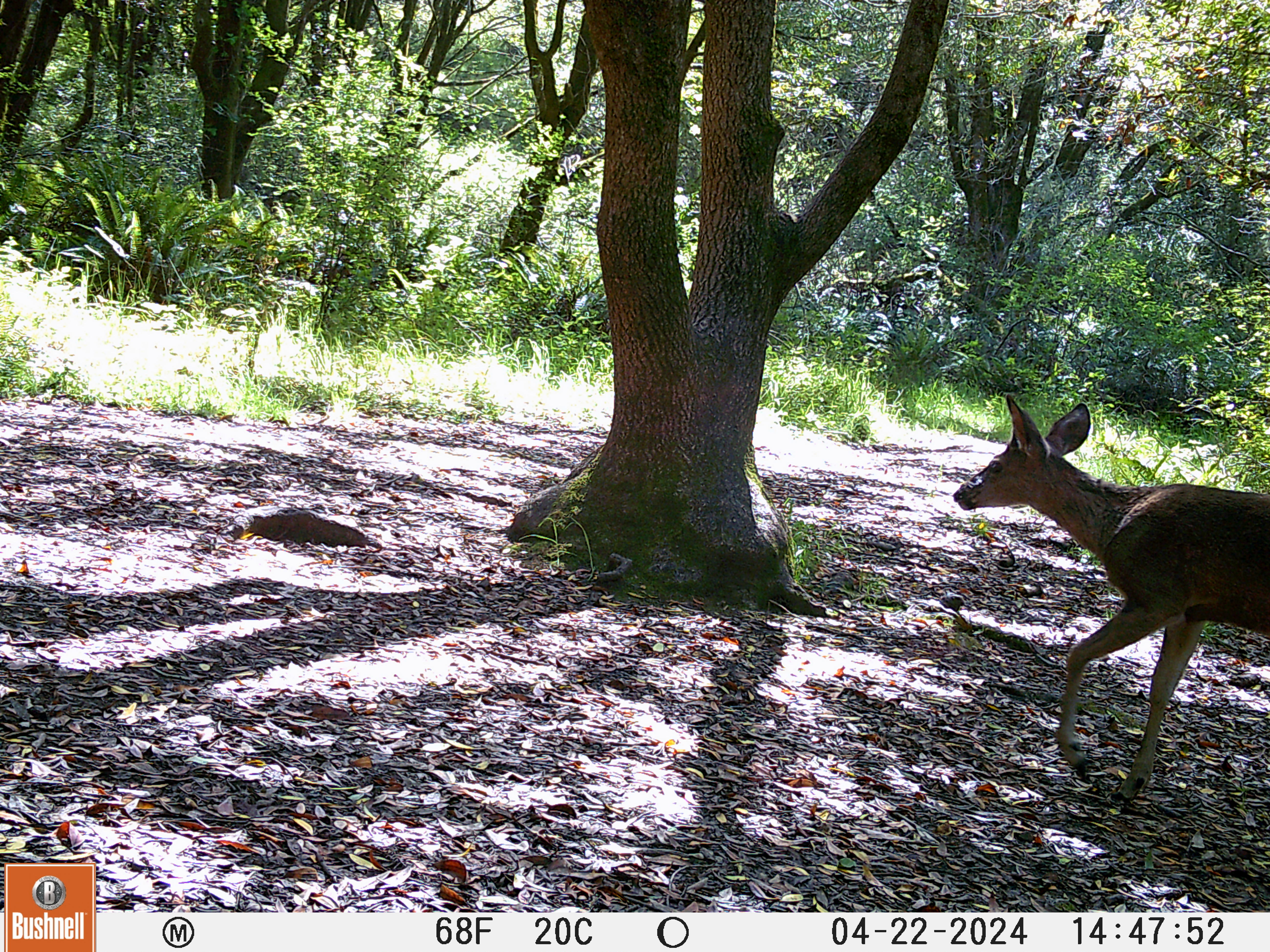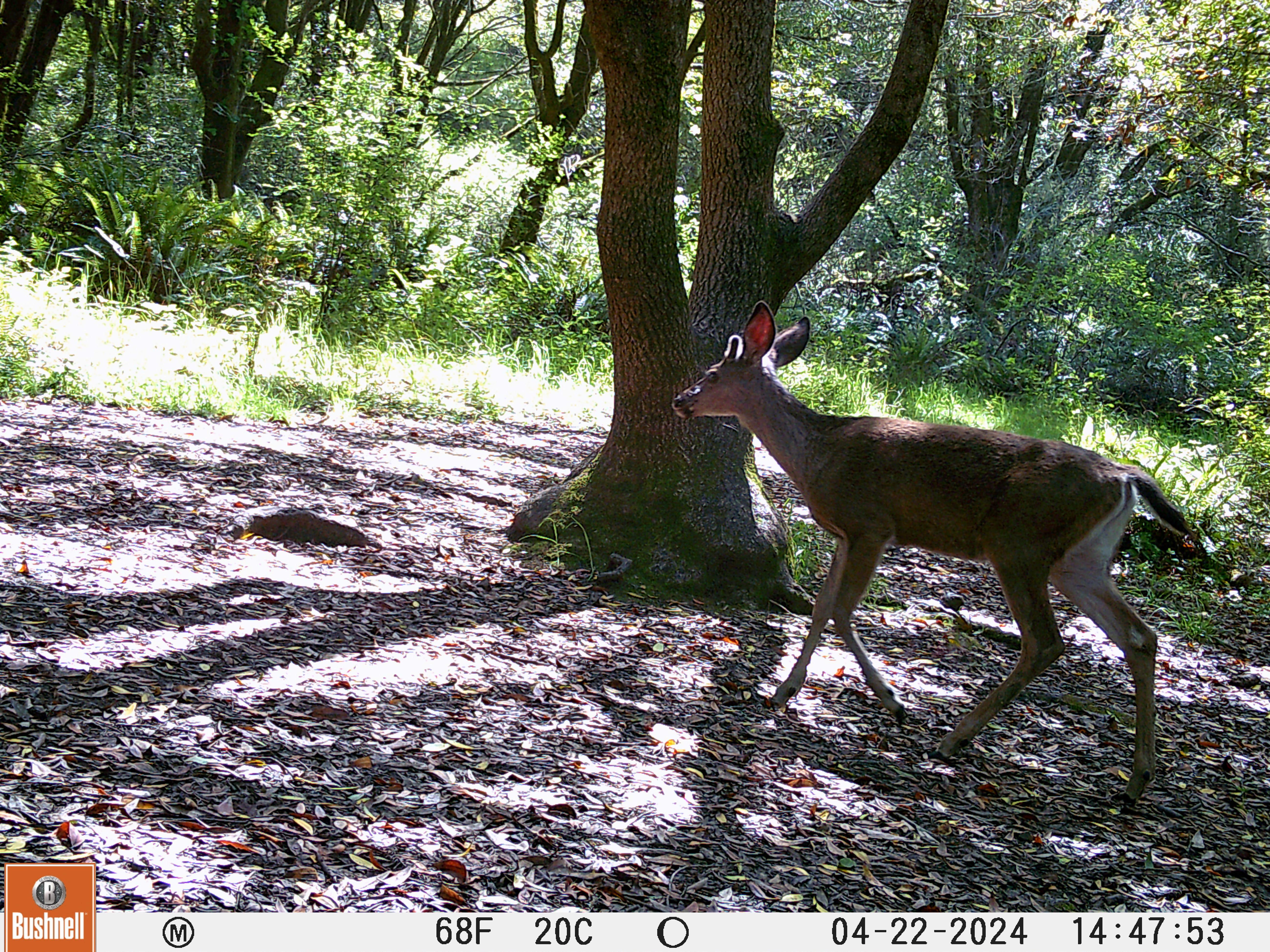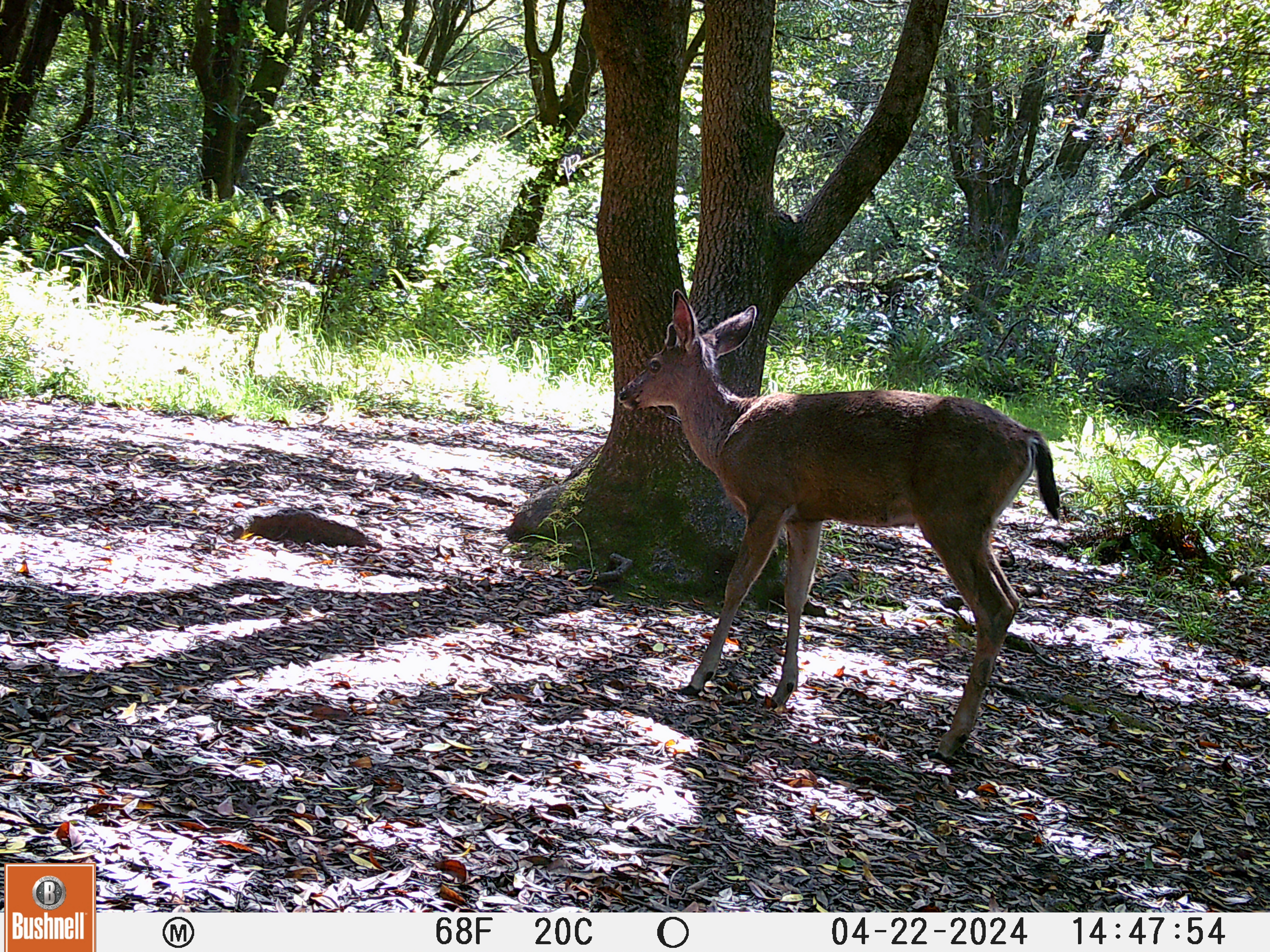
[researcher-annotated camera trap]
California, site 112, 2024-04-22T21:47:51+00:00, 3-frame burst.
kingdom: Animalia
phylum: Chordata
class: Mammalia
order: Artiodactyla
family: Cervidae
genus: Odocoileus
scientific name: Odocoileus hemionus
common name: mule deer